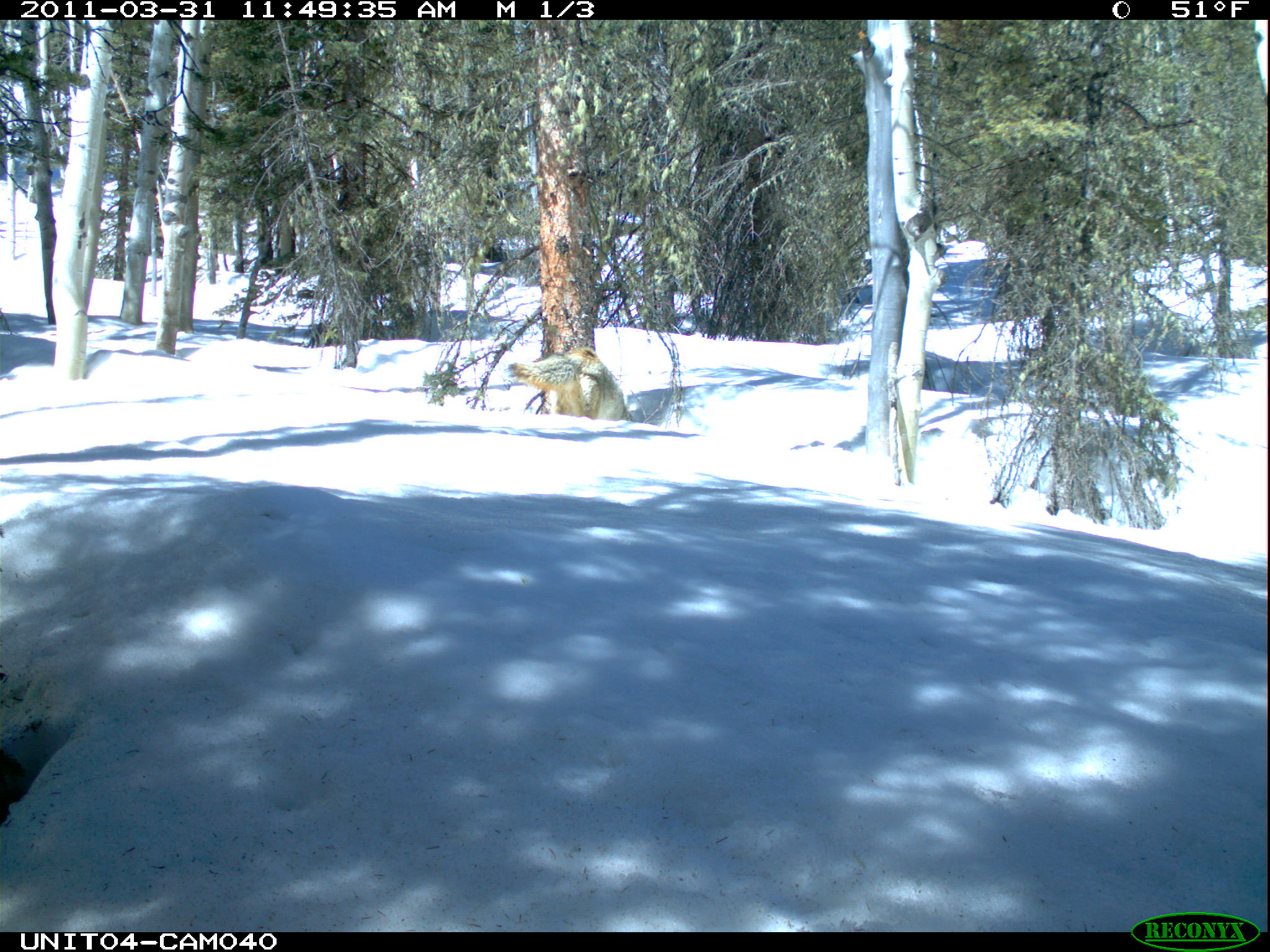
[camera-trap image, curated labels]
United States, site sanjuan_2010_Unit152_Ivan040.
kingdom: Animalia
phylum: Chordata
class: Mammalia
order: Carnivora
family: Canidae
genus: Canis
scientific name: Canis latrans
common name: coyote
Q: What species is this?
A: Canis latrans (coyote).